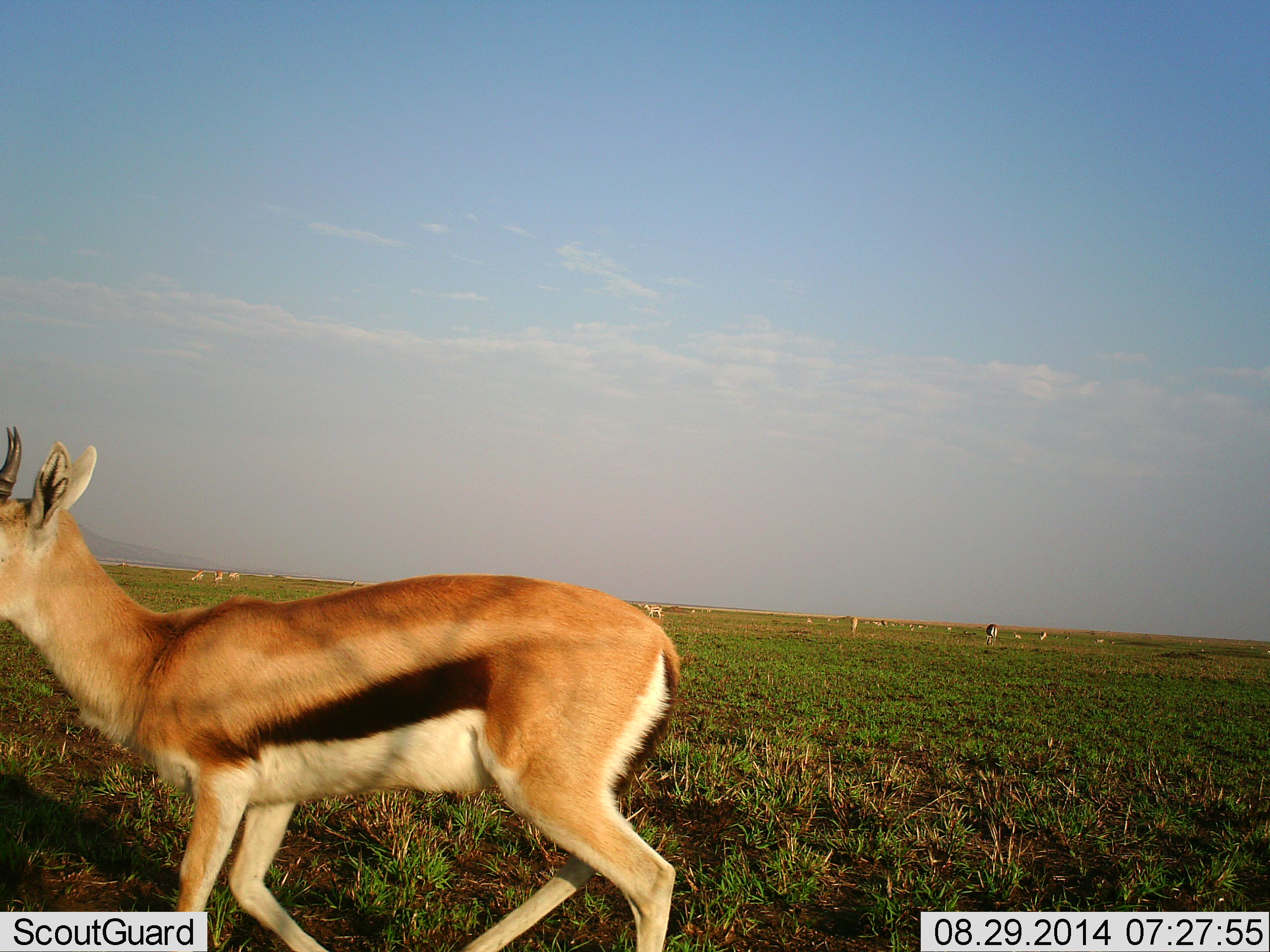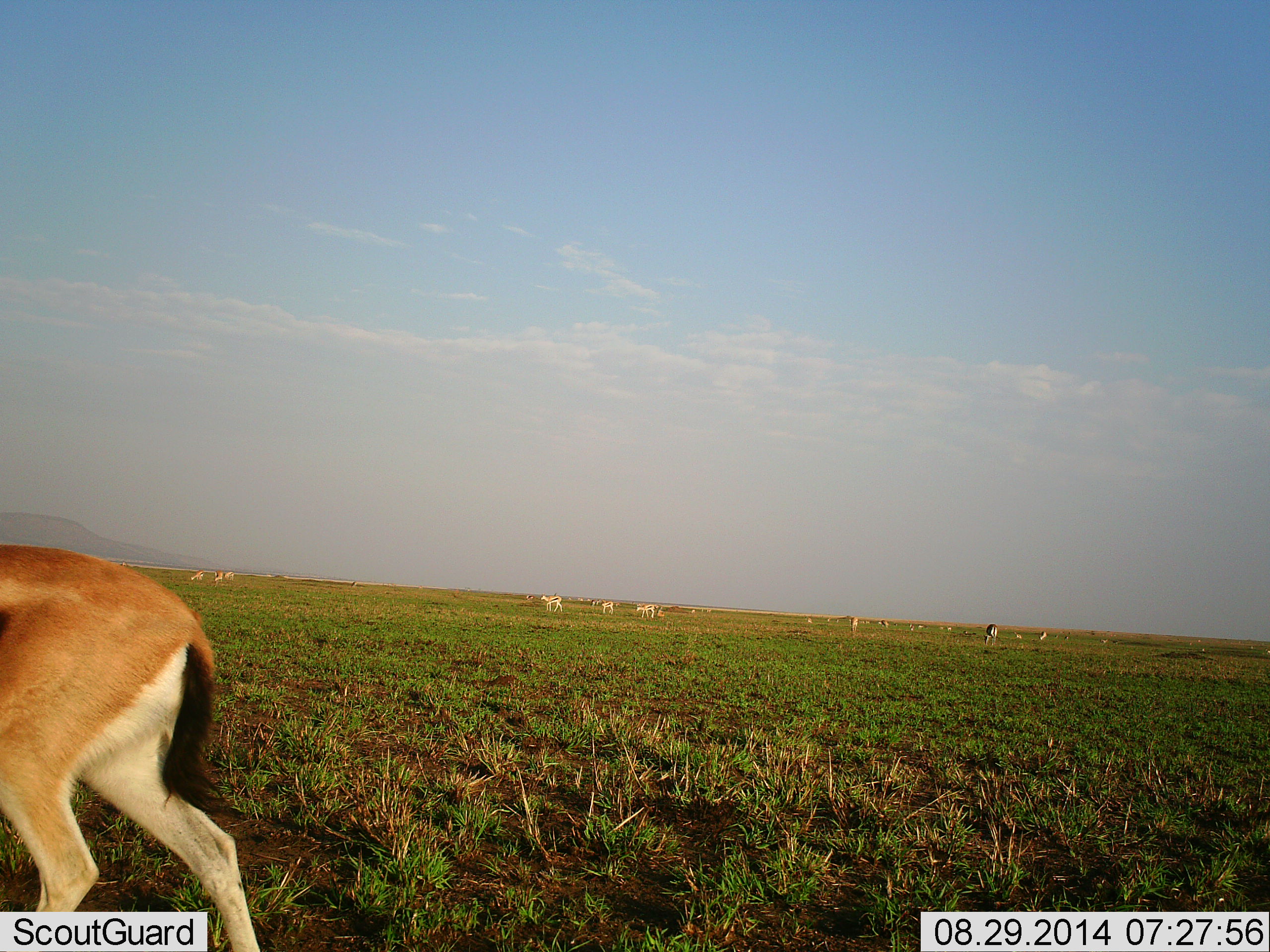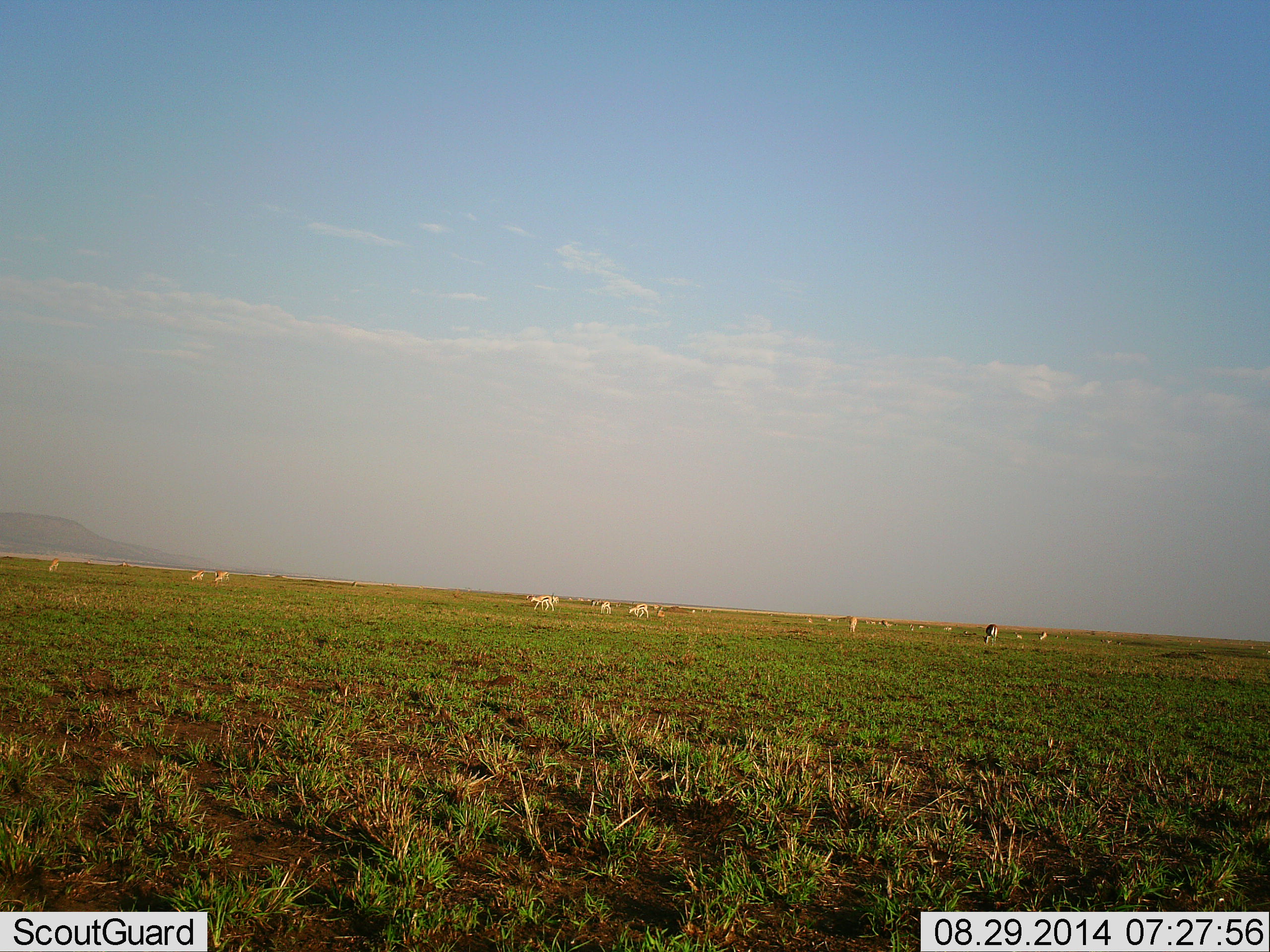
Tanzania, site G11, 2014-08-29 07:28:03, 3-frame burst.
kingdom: Animalia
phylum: Chordata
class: Mammalia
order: Artiodactyla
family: Bovidae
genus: Eudorcas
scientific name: Eudorcas thomsonii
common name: thomson's gazelle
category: gazellethomsons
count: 11-50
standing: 40%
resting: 0%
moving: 90%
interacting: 0%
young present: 0%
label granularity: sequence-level